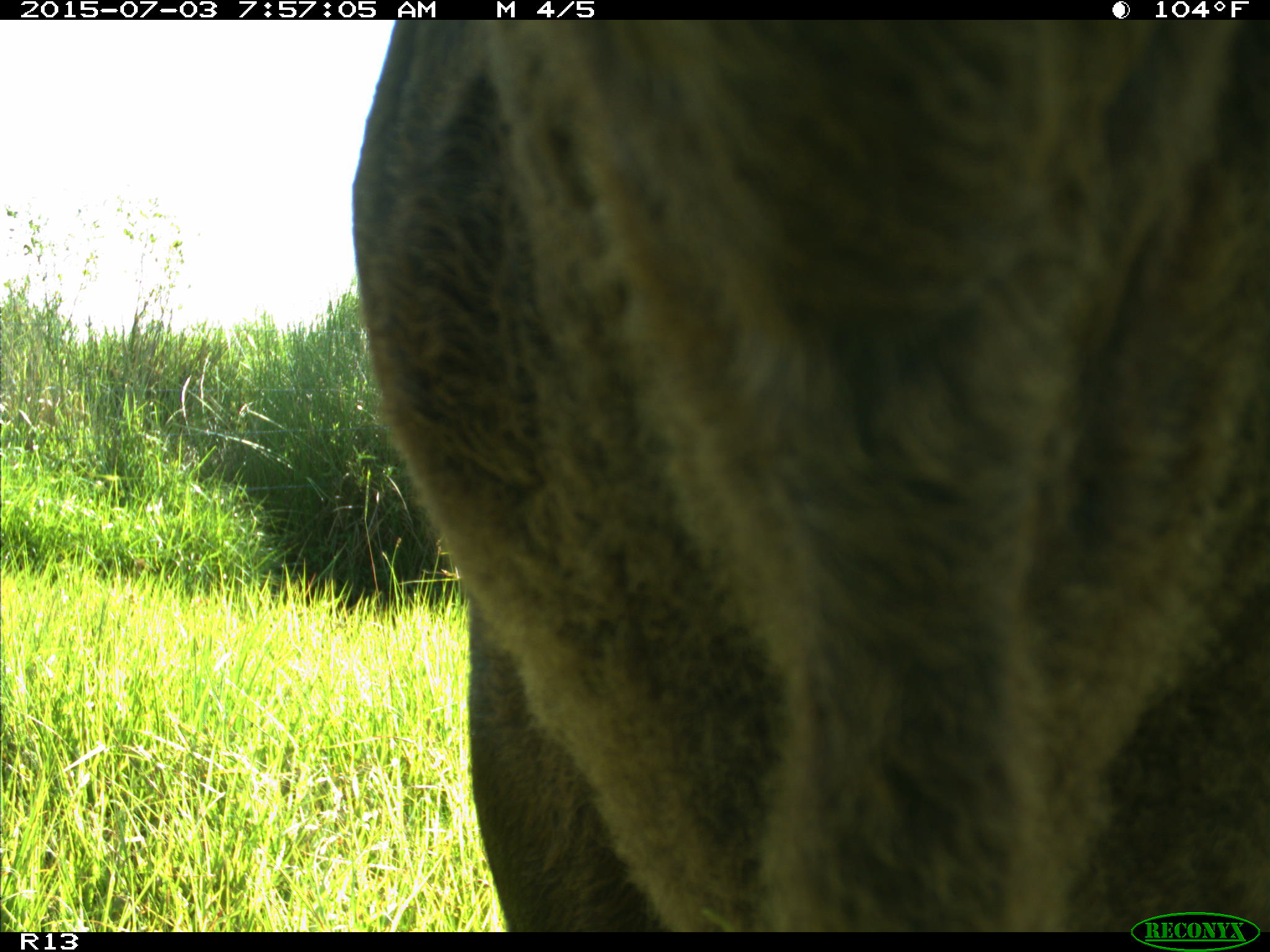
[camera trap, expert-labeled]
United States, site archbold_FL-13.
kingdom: Animalia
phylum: Chordata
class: Mammalia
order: Artiodactyla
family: Bovidae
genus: Bos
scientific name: Bos taurus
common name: domestic cow